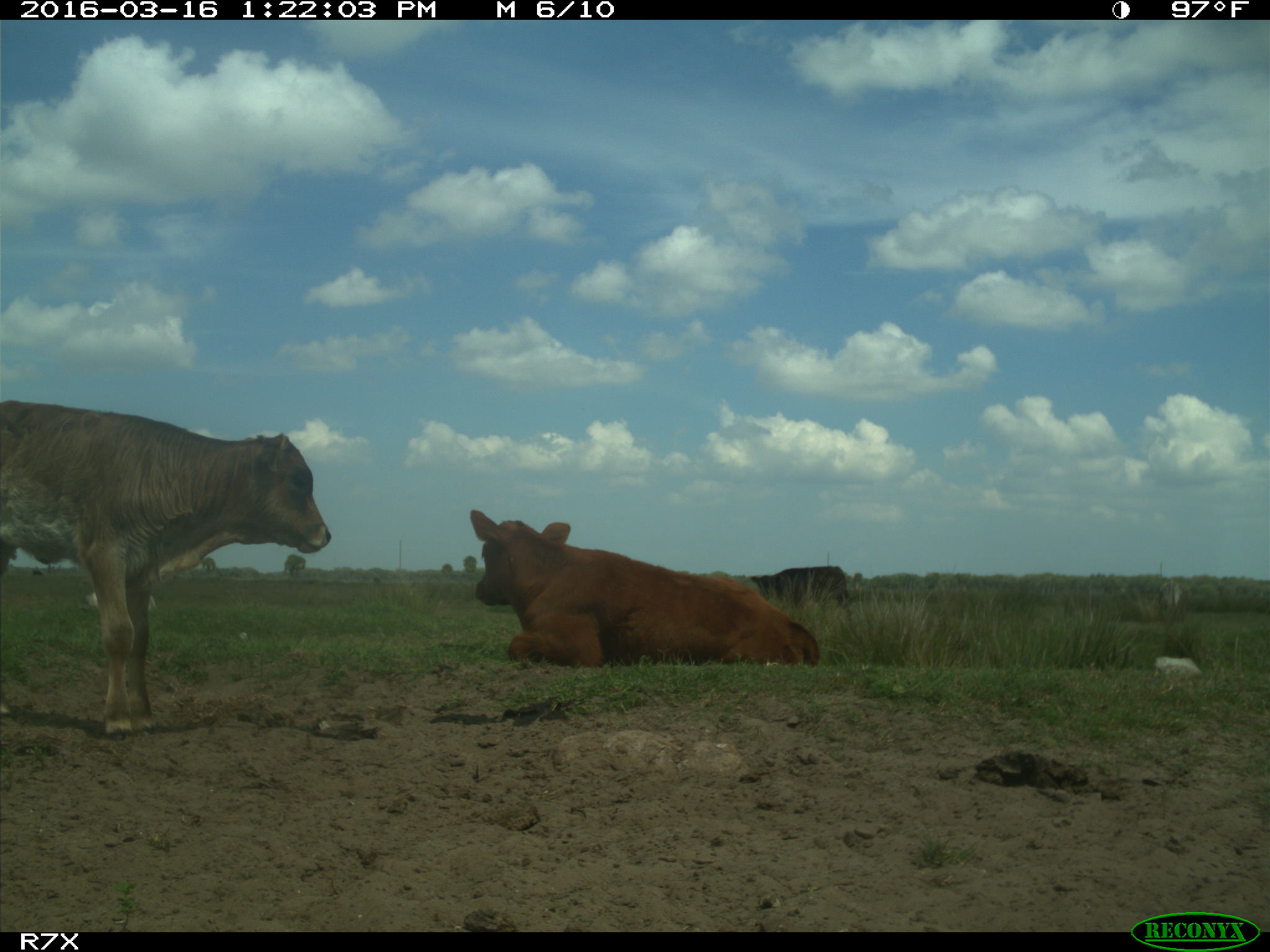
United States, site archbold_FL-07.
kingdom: Animalia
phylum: Chordata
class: Mammalia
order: Artiodactyla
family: Bovidae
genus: Bos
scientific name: Bos taurus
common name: domestic cow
Bos taurus (domestic cow).